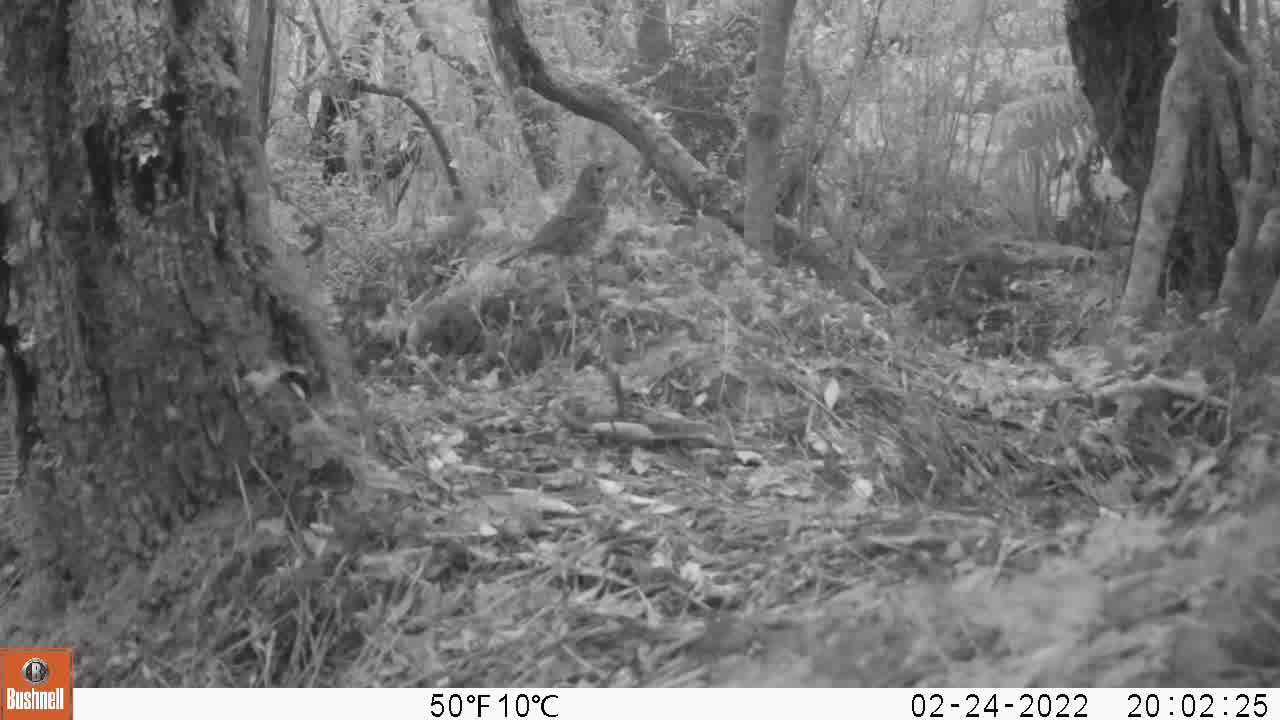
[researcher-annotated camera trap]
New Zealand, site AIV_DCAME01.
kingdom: Animalia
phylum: Chordata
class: Aves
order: Passeriformes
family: Turdidae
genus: Turdus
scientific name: Turdus philomelos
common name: song thrush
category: thrush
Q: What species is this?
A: Thrush (song thrush) (Turdus philomelos).